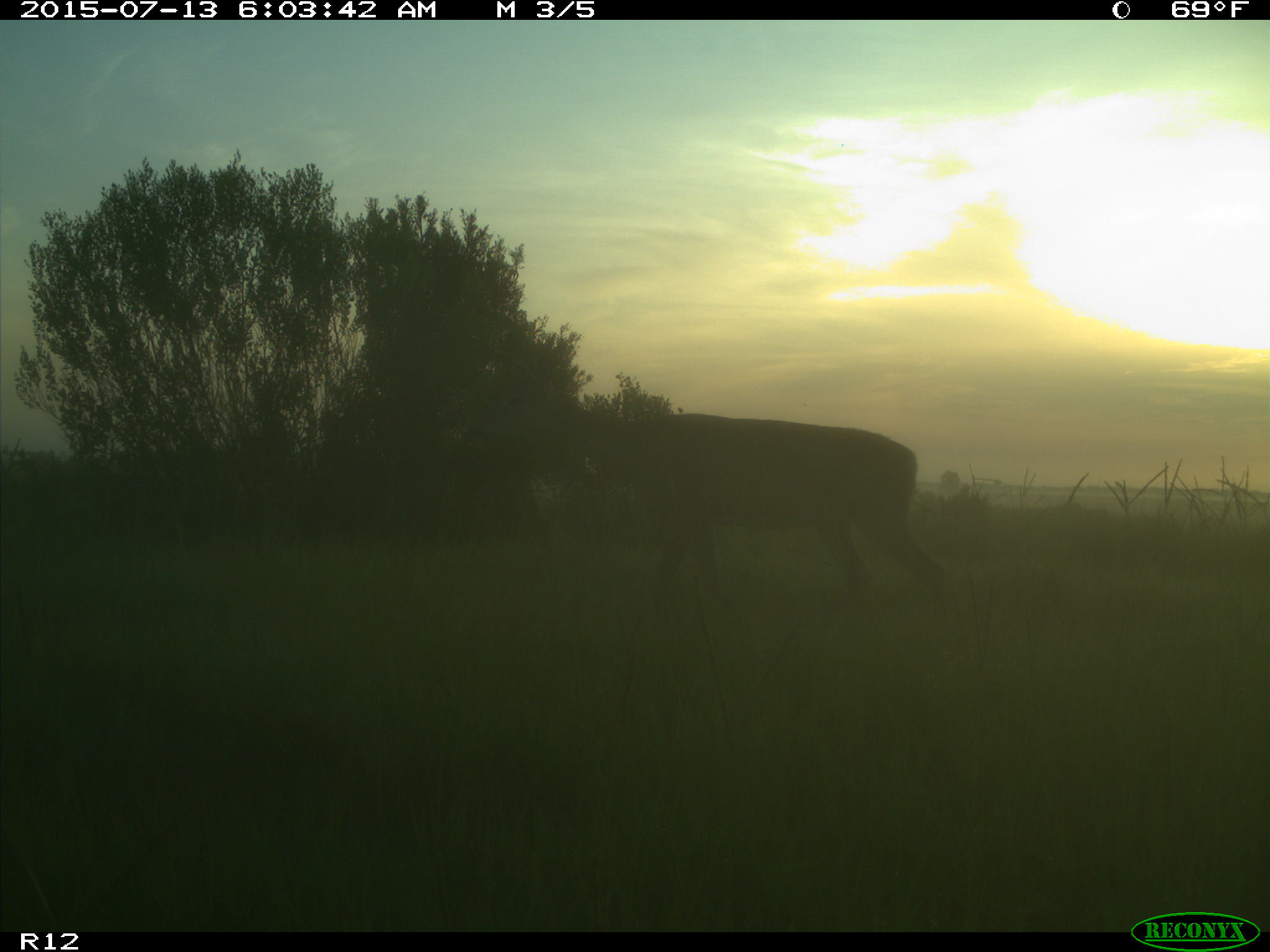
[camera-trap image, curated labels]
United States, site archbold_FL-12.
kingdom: Animalia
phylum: Chordata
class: Mammalia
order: Artiodactyla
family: Cervidae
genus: Odocoileus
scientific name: Odocoileus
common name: deer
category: unidentified deer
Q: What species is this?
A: Unidentified deer (deer) (Odocoileus).